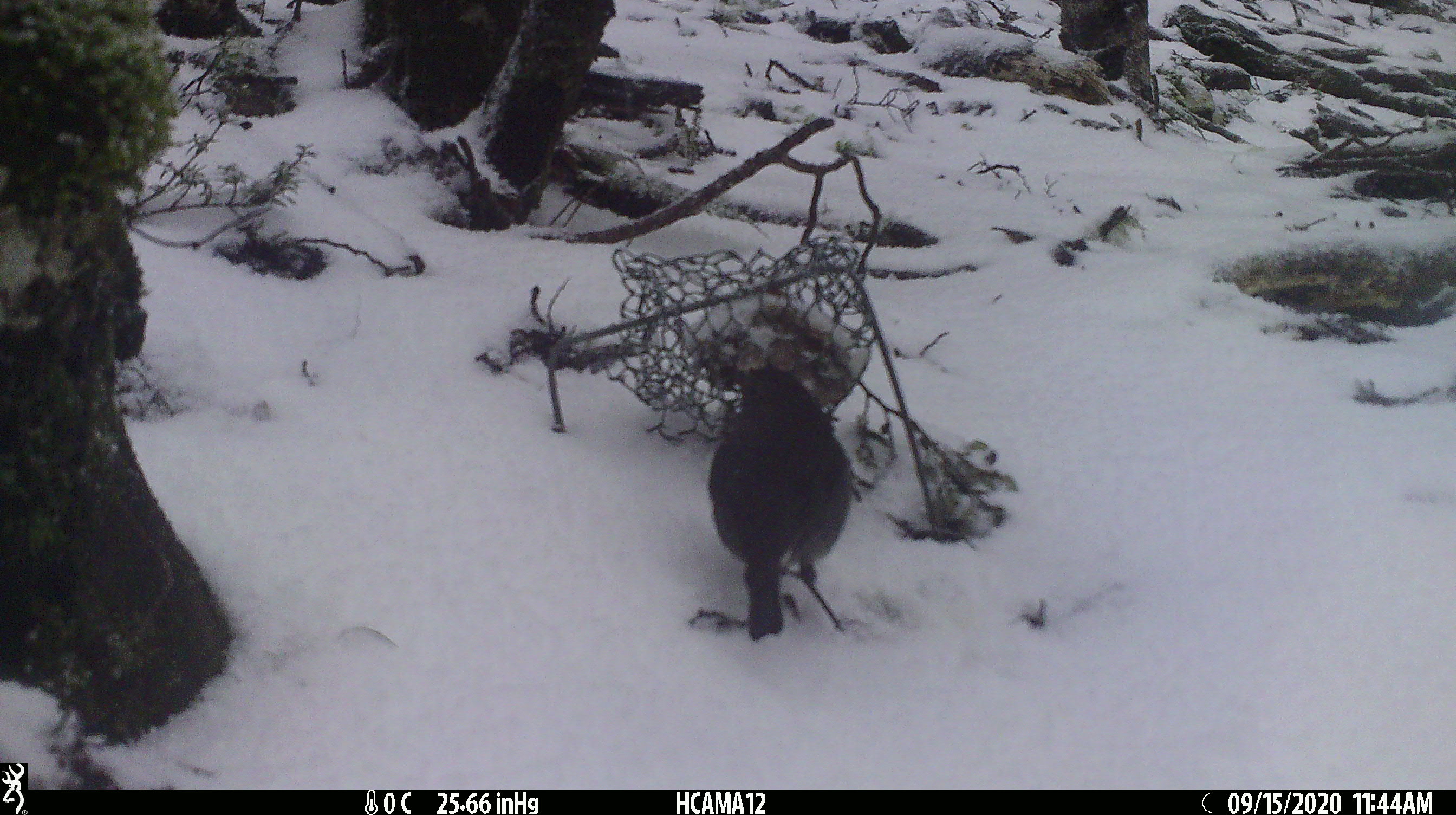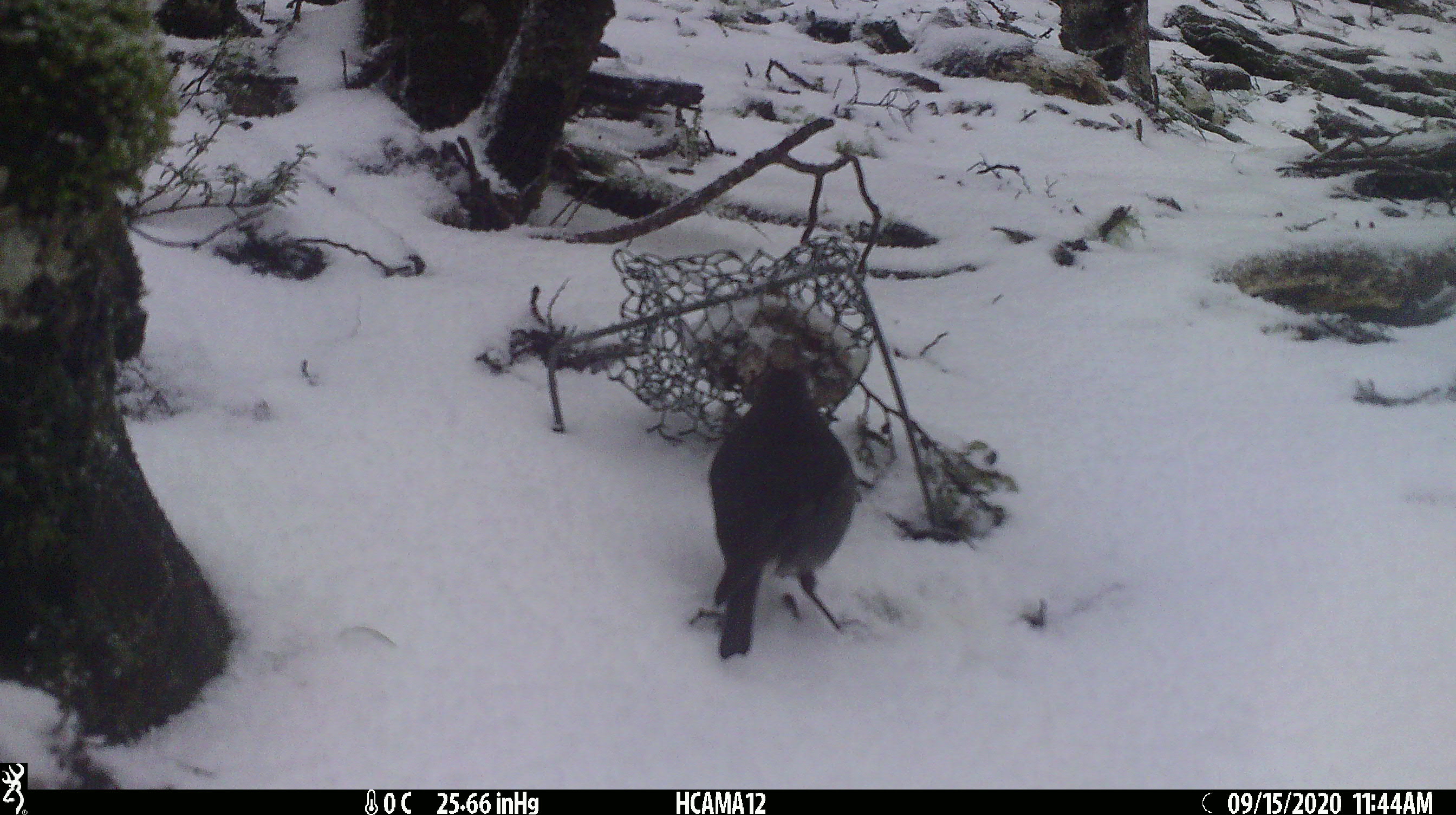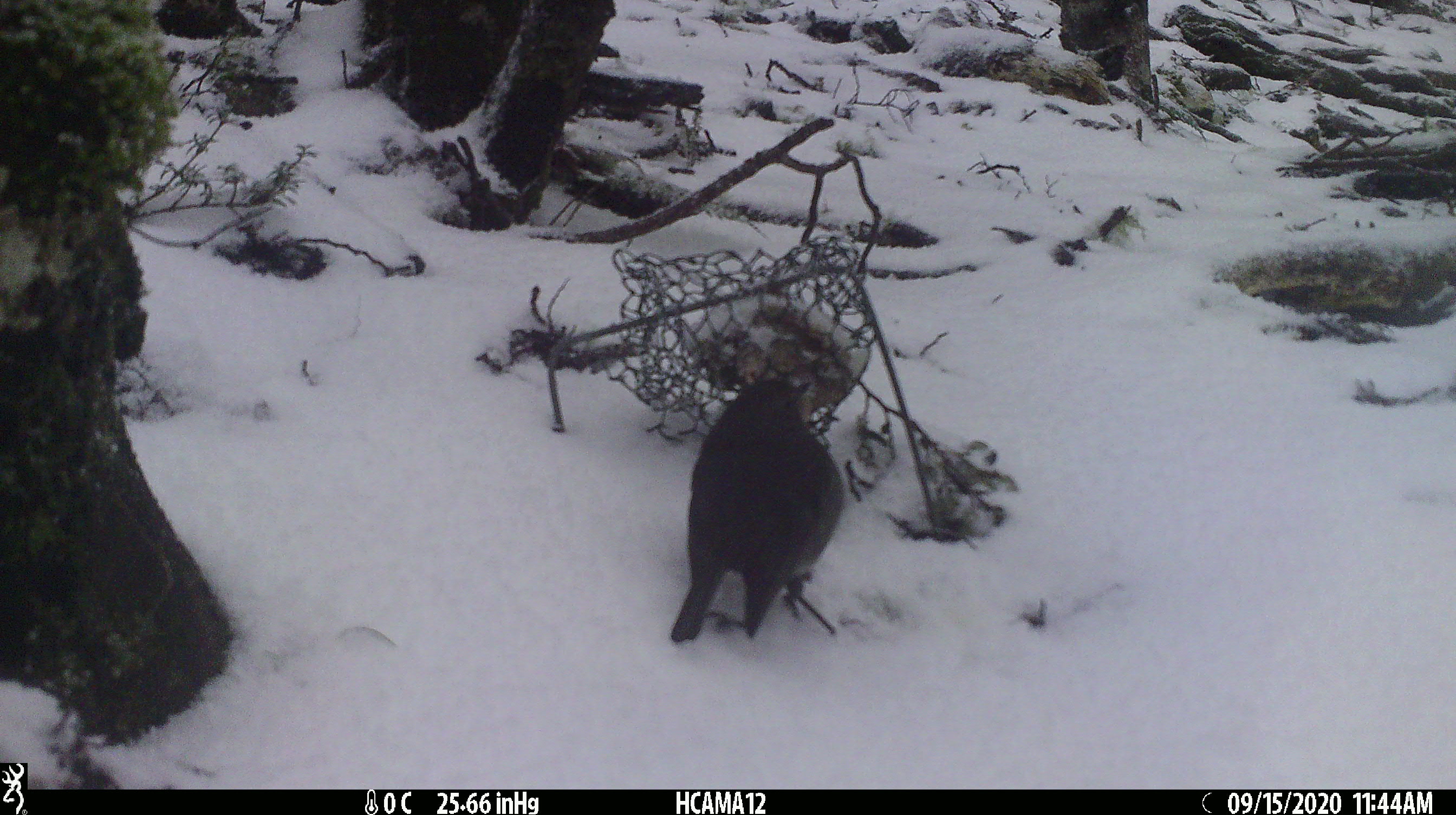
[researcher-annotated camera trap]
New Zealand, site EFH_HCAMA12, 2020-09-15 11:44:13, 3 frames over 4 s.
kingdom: Animalia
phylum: Chordata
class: Aves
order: Passeriformes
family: Petroicidae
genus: Petroica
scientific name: Petroica australis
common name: new zealand robin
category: robin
Robin (new zealand robin) (Petroica australis).